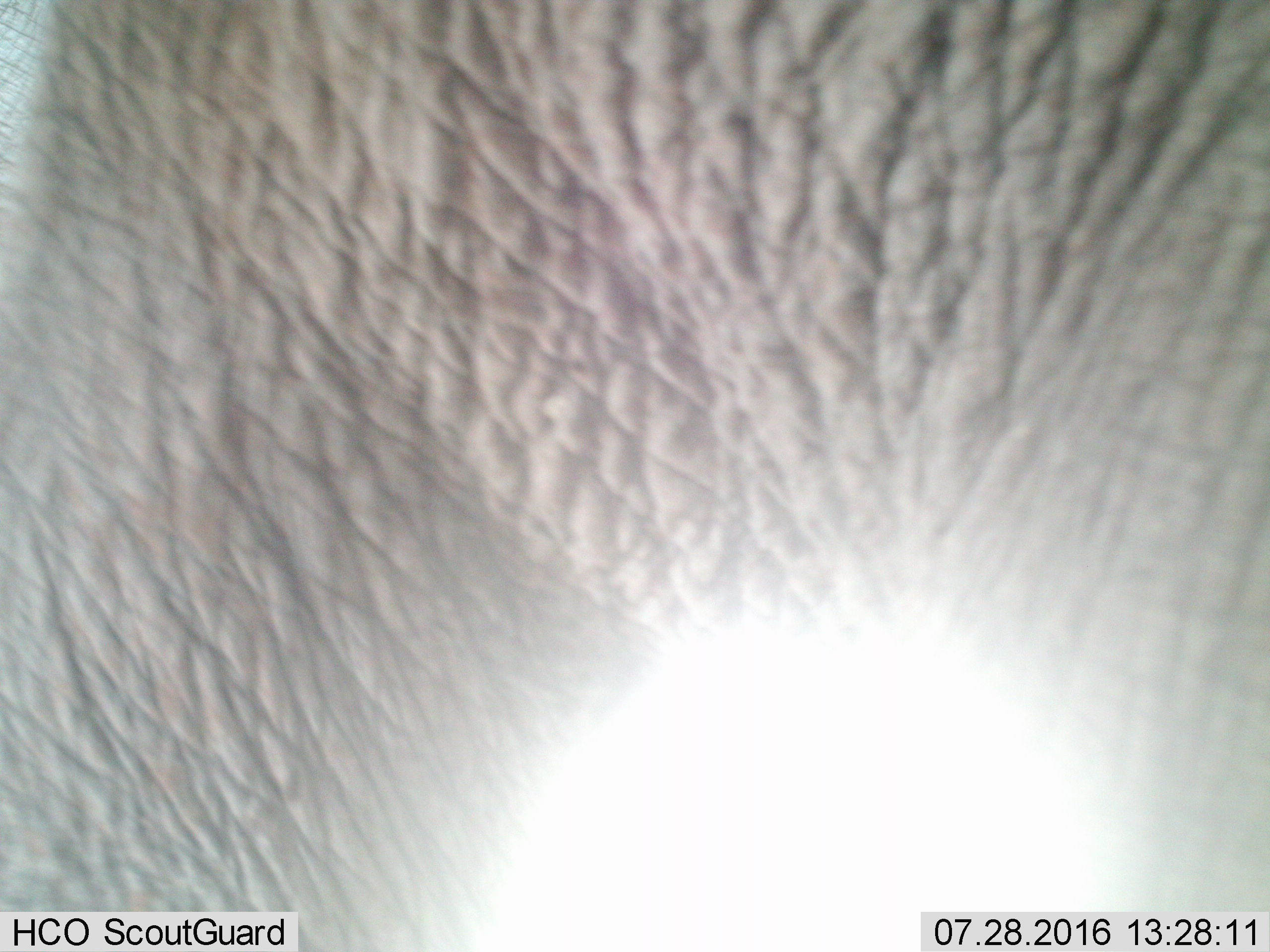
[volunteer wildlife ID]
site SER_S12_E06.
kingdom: Animalia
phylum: Chordata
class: Mammalia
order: Proboscidea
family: Elephantidae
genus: Loxodonta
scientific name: Loxodonta africana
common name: african bush elephant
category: elephant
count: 1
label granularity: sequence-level